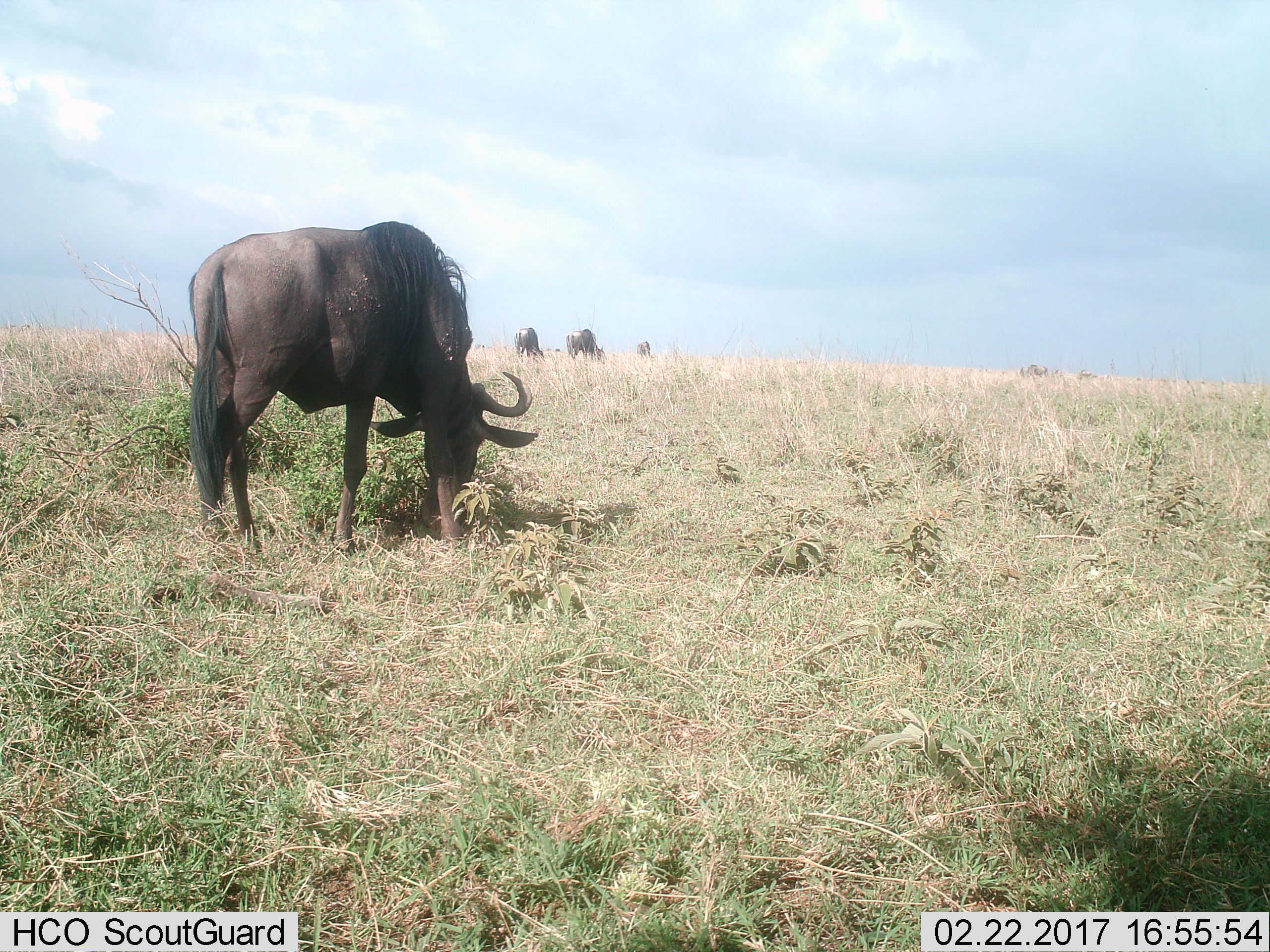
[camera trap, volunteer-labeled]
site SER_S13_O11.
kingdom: Animalia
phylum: Chordata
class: Mammalia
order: Artiodactyla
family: Bovidae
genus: Connochaetes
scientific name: Connochaetes taurinus taurinus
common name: blue wildebeest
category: wildebeestblue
Wildebeestblue (blue wildebeest) (Connochaetes taurinus taurinus), count 5. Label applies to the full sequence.